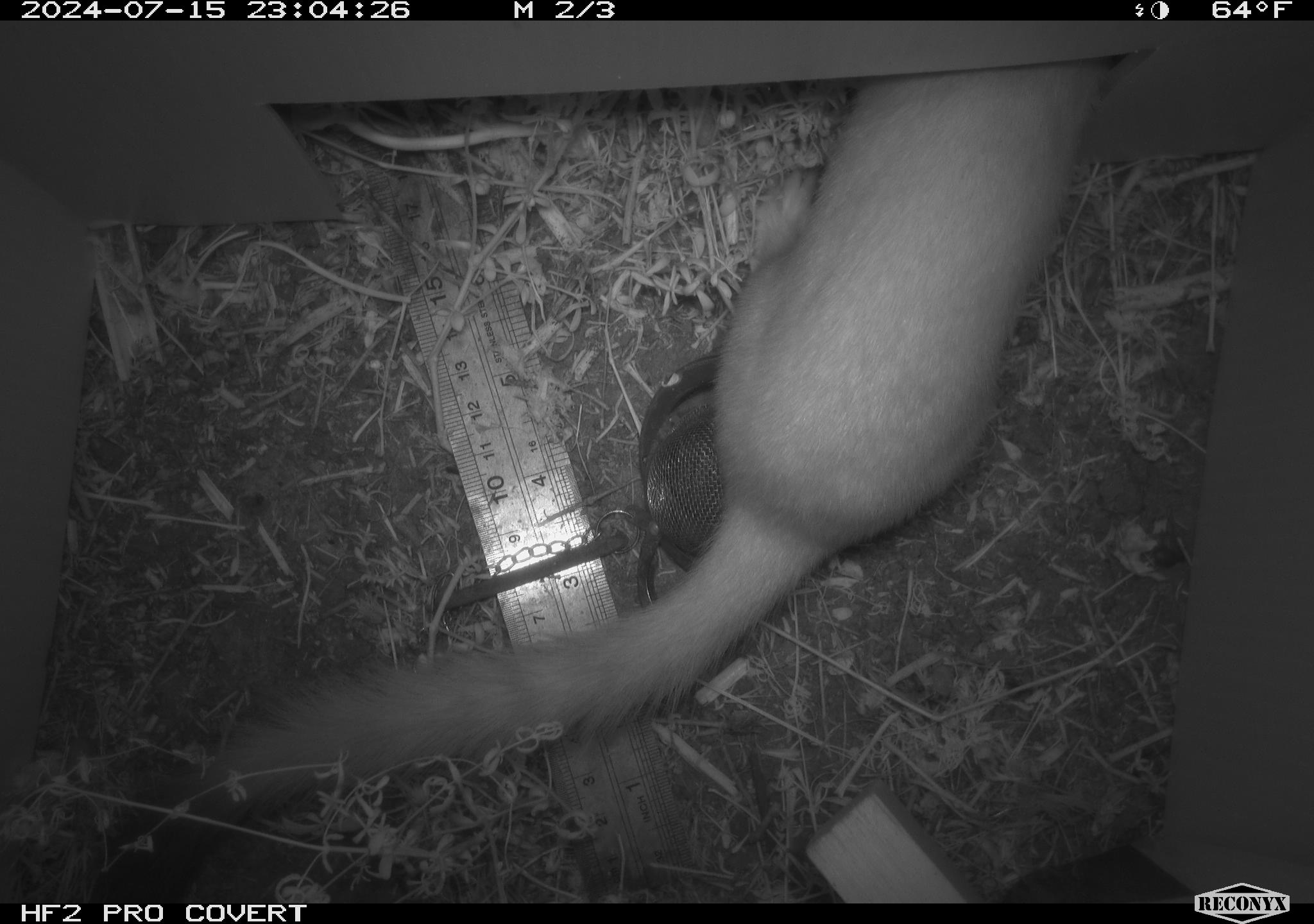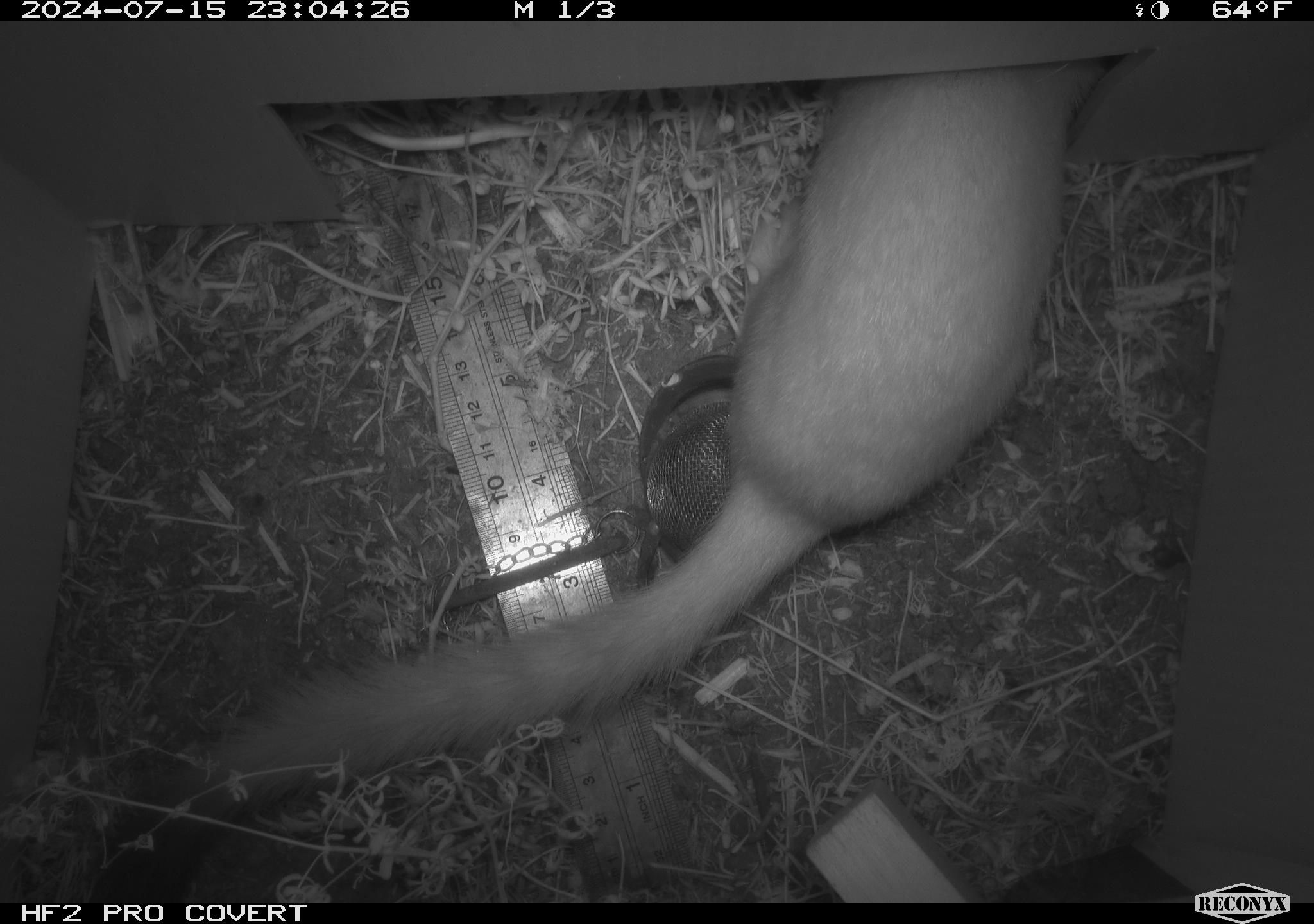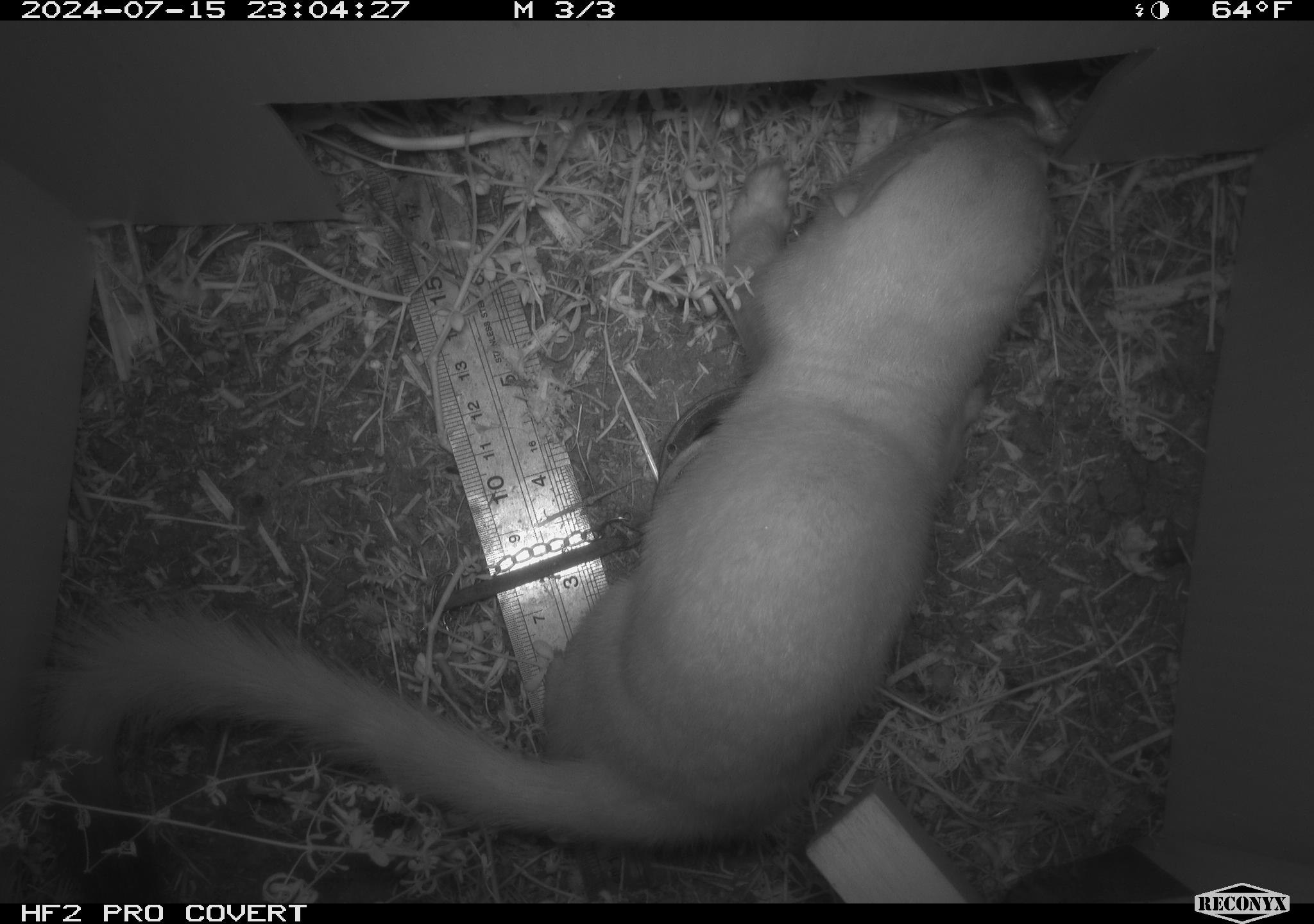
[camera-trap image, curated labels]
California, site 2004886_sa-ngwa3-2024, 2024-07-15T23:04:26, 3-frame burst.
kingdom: Animalia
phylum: Chordata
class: Mammalia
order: Carnivora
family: Mustelidae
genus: Neogale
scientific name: Neogale frenata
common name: long-tailed weasel